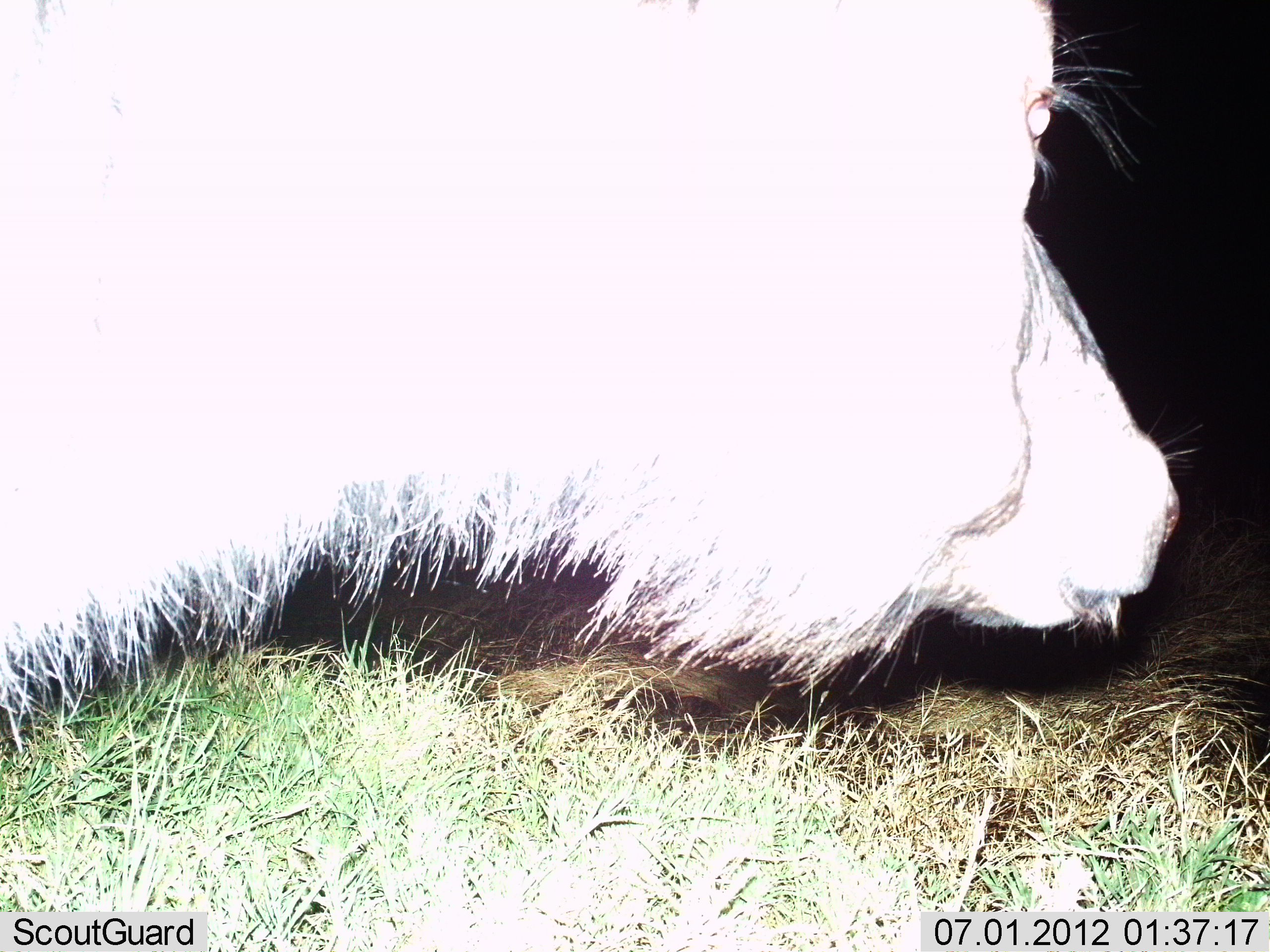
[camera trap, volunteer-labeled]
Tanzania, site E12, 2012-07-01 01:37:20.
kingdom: Animalia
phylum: Chordata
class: Mammalia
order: Artiodactyla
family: Bovidae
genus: Syncerus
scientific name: Syncerus caffer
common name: cape buffalo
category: buffalo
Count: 1.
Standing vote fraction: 78%.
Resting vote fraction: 11%.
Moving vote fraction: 11%.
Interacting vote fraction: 0%.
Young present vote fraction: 0%.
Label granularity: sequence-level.